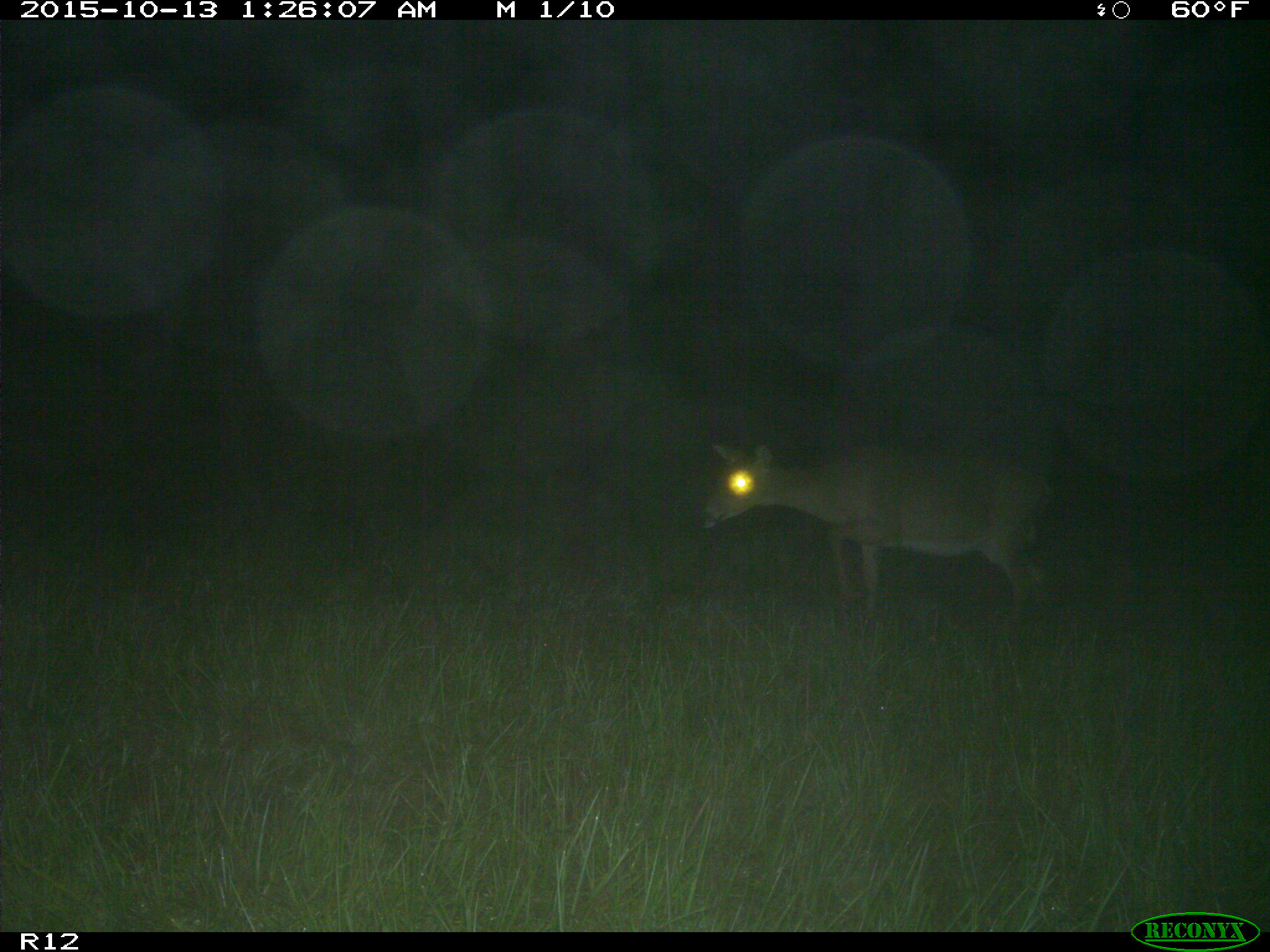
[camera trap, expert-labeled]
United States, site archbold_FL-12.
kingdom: Animalia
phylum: Chordata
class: Mammalia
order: Artiodactyla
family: Cervidae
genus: Odocoileus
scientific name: Odocoileus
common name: deer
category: unidentified deer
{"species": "unidentified deer (deer) (Odocoileus)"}